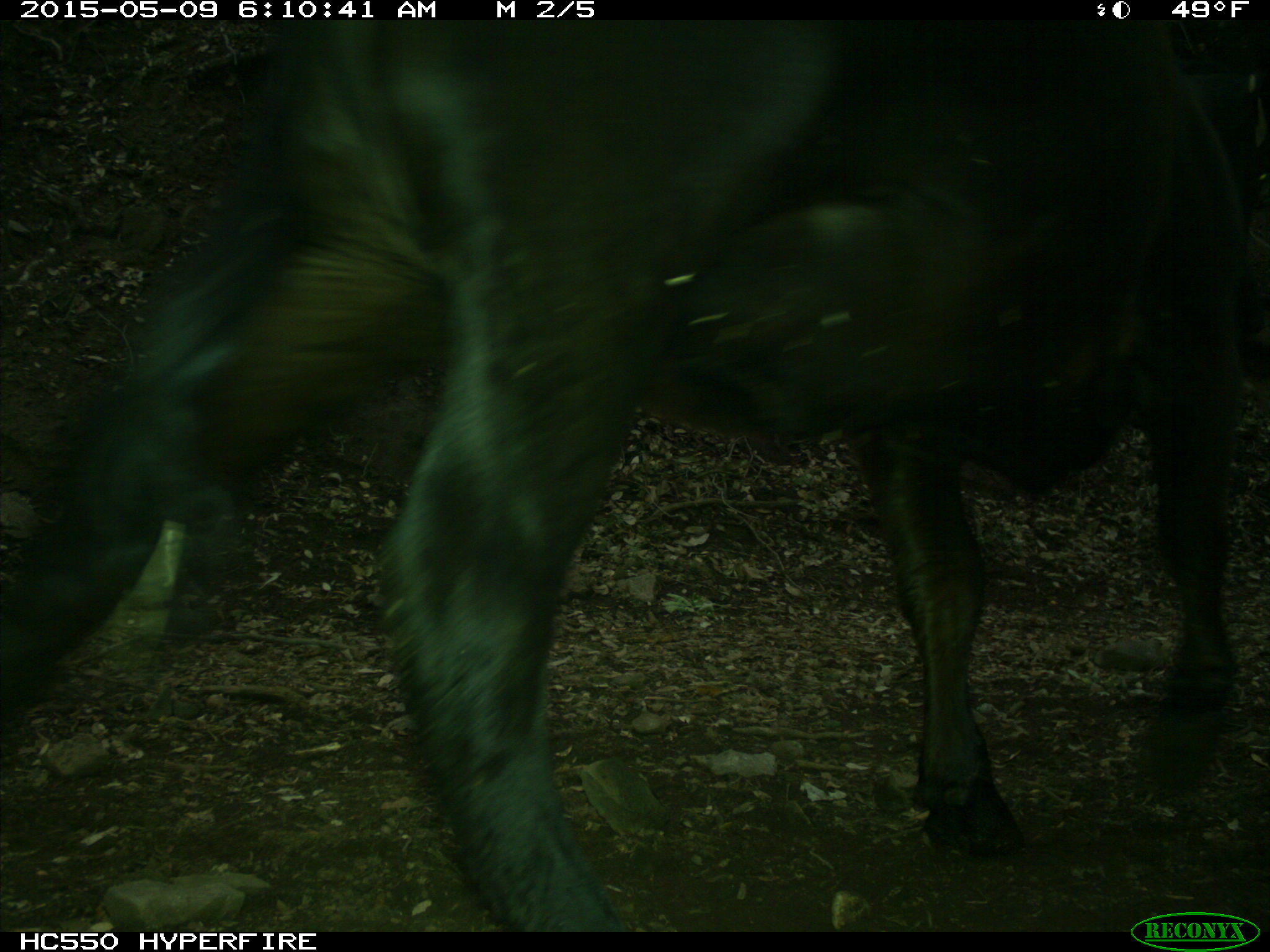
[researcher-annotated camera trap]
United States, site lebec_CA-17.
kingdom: Animalia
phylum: Chordata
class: Mammalia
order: Artiodactyla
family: Bovidae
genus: Bos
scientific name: Bos taurus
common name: domestic cow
Bos taurus (domestic cow).